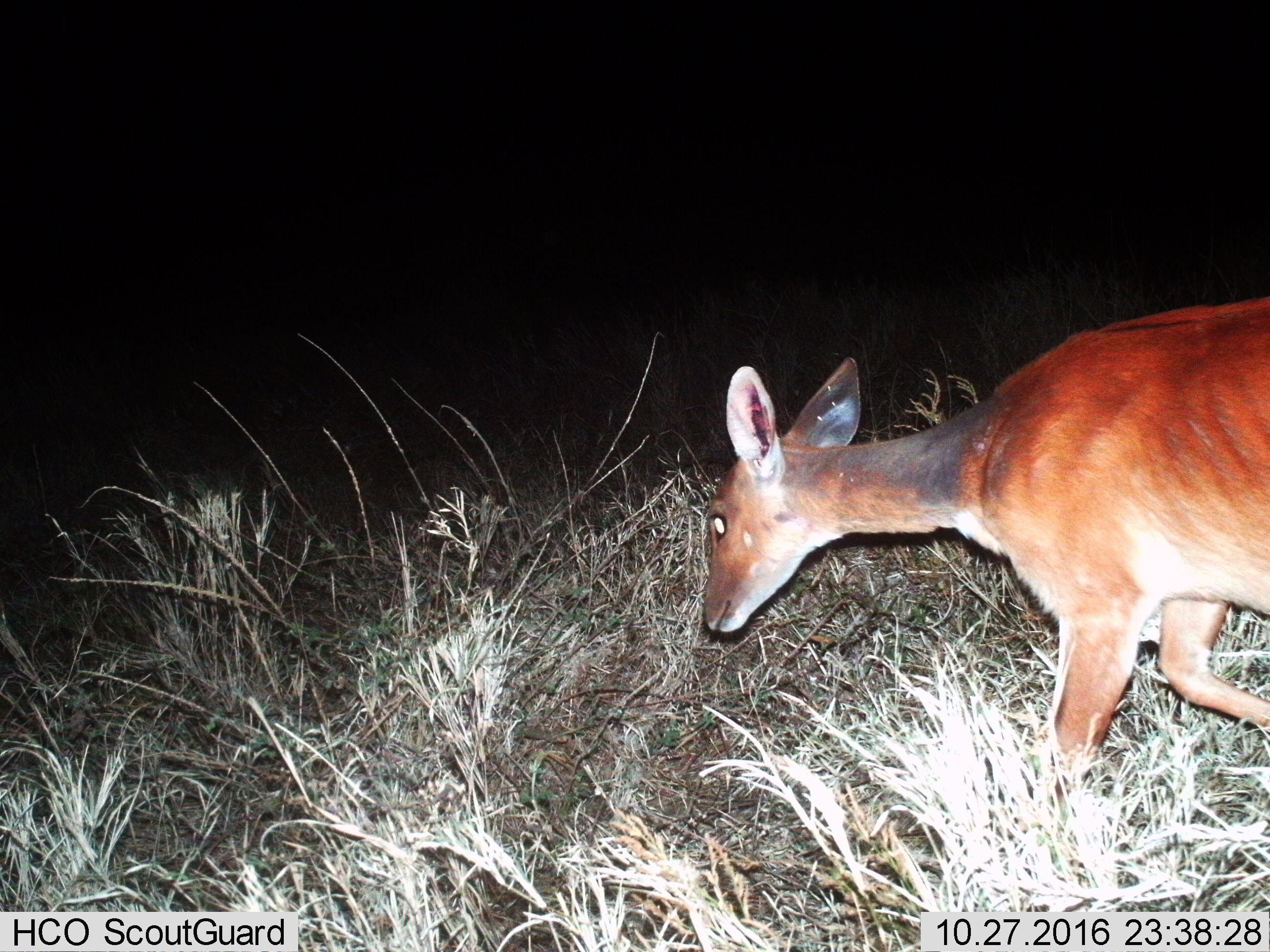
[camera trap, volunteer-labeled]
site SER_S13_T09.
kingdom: Animalia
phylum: Chordata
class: Mammalia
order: Artiodactyla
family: Bovidae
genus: Redunca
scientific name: Redunca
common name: reedbuck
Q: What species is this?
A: Reedbuck (Redunca).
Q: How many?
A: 1.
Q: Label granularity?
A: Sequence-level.